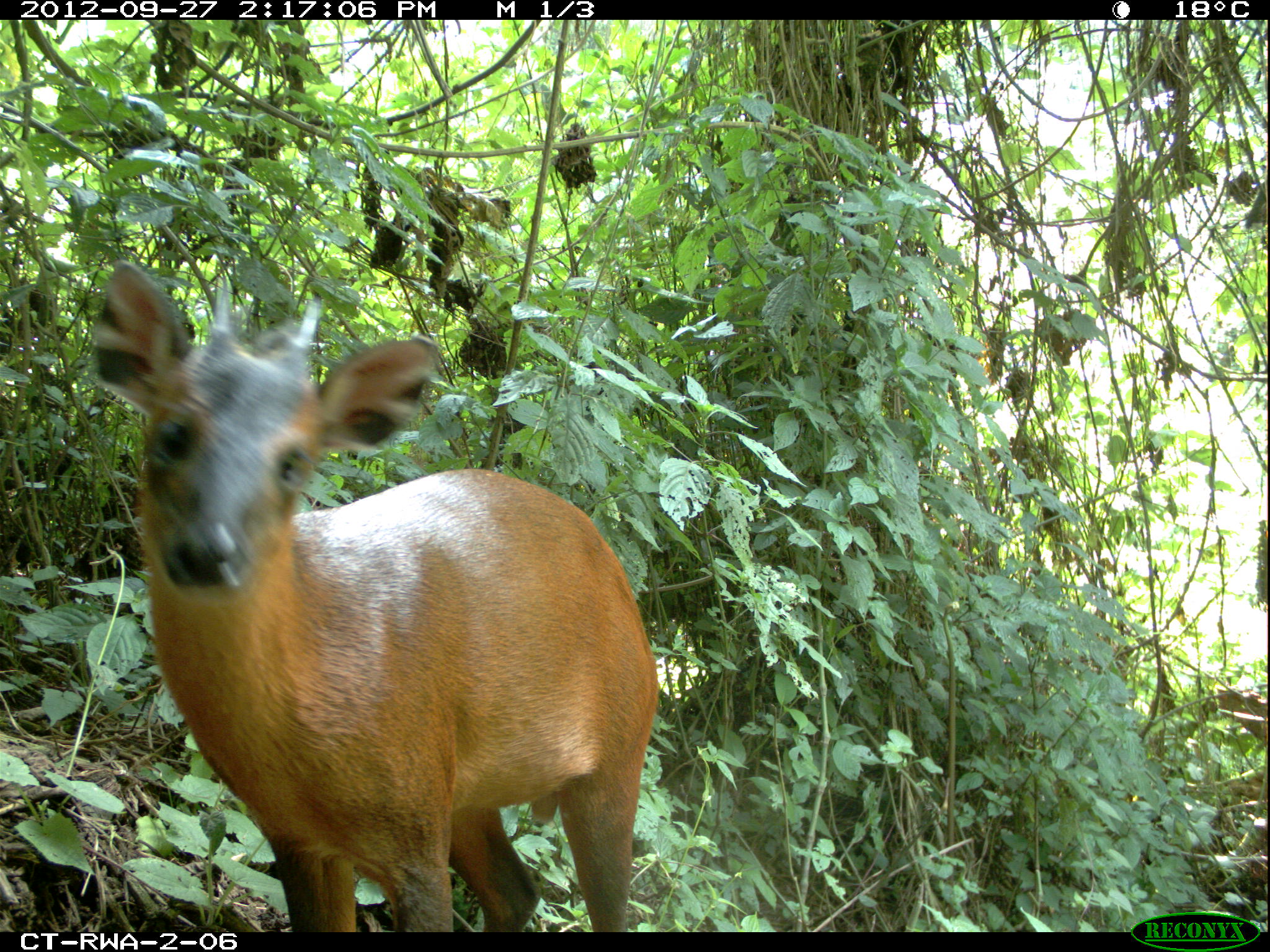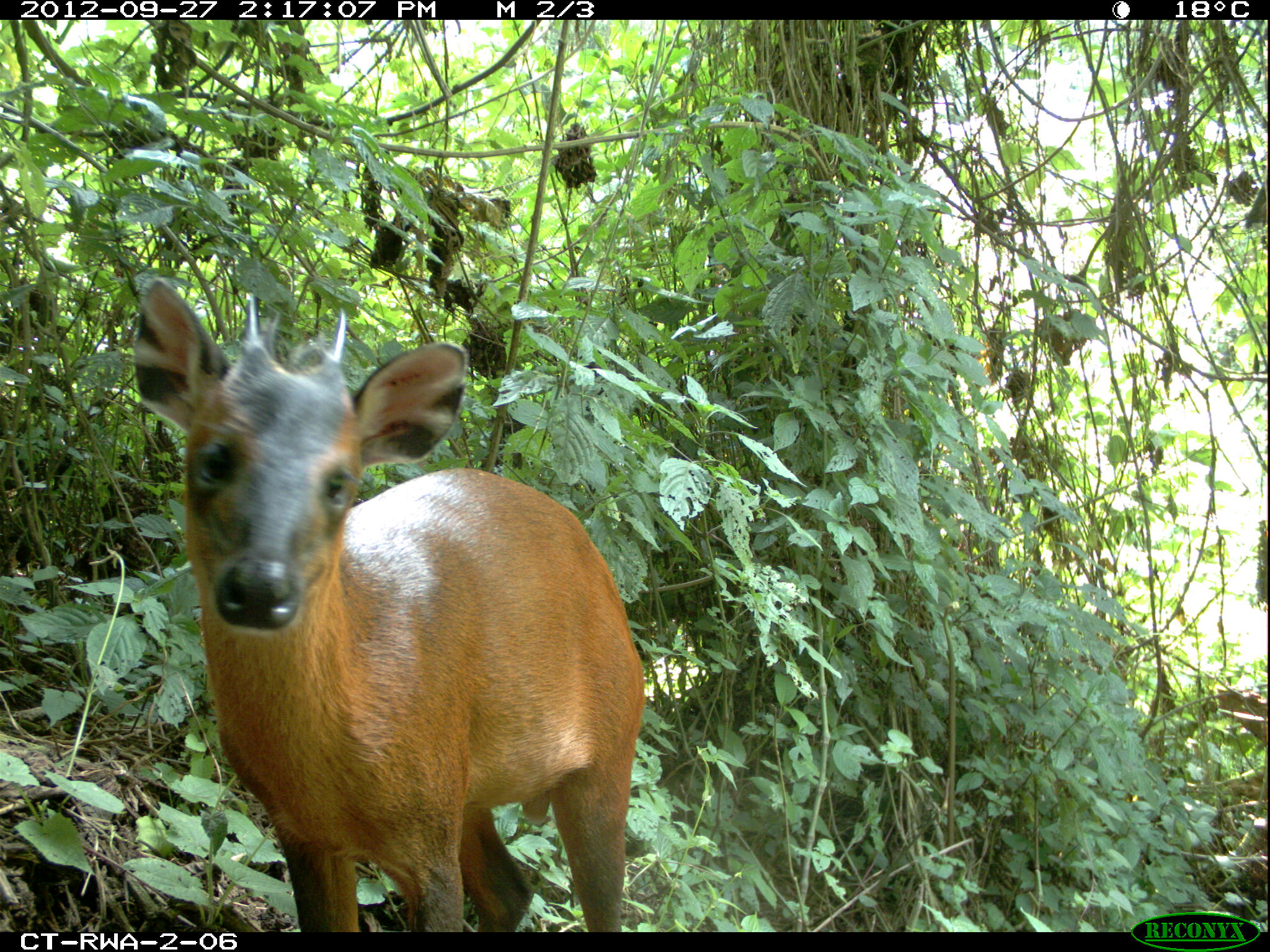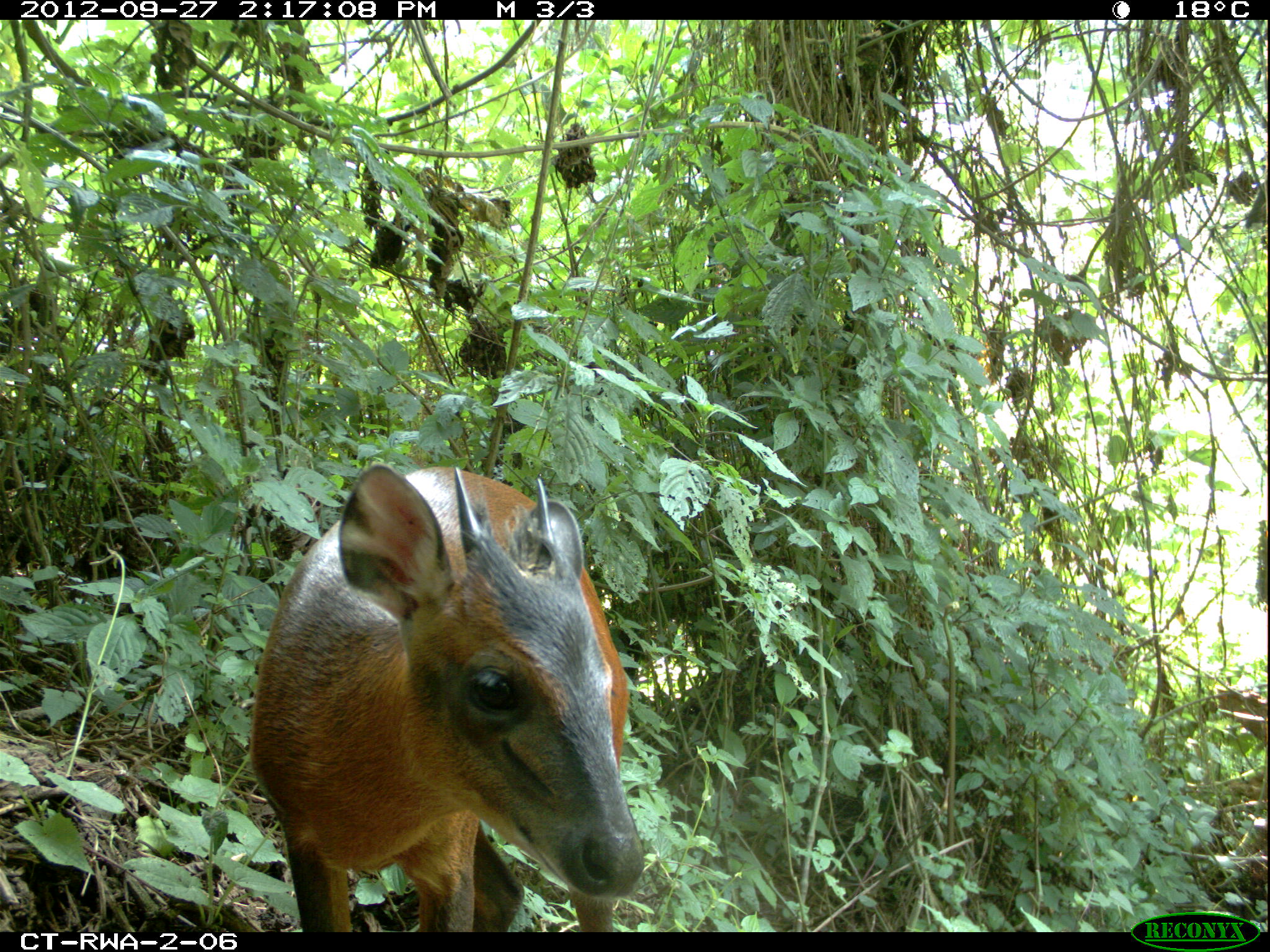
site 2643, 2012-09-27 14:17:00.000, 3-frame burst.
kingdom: Animalia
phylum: Chordata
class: Mammalia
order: Artiodactyla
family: Bovidae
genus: Cephalophus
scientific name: Cephalophus nigrifrons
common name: black-fronted duiker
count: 1